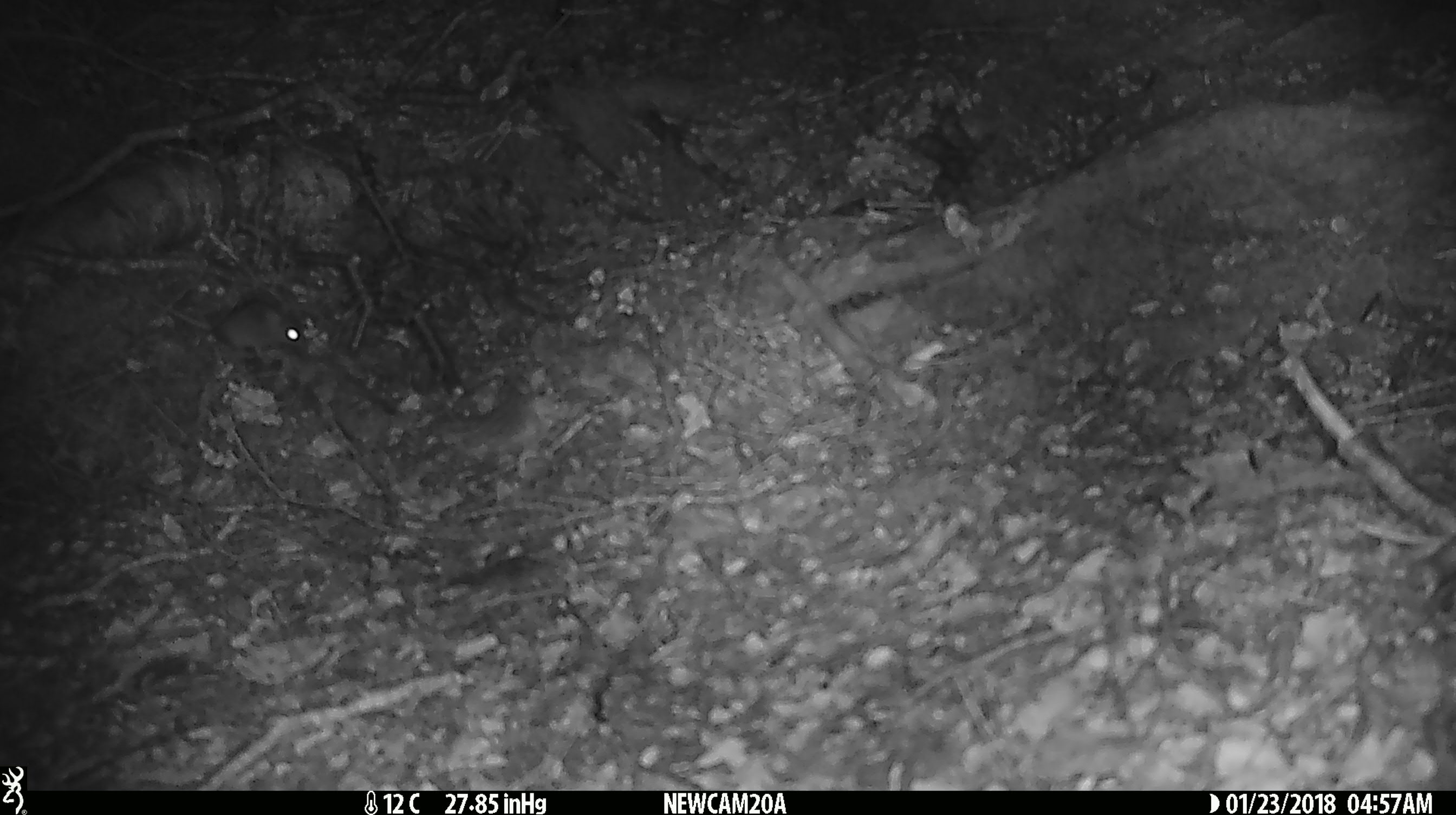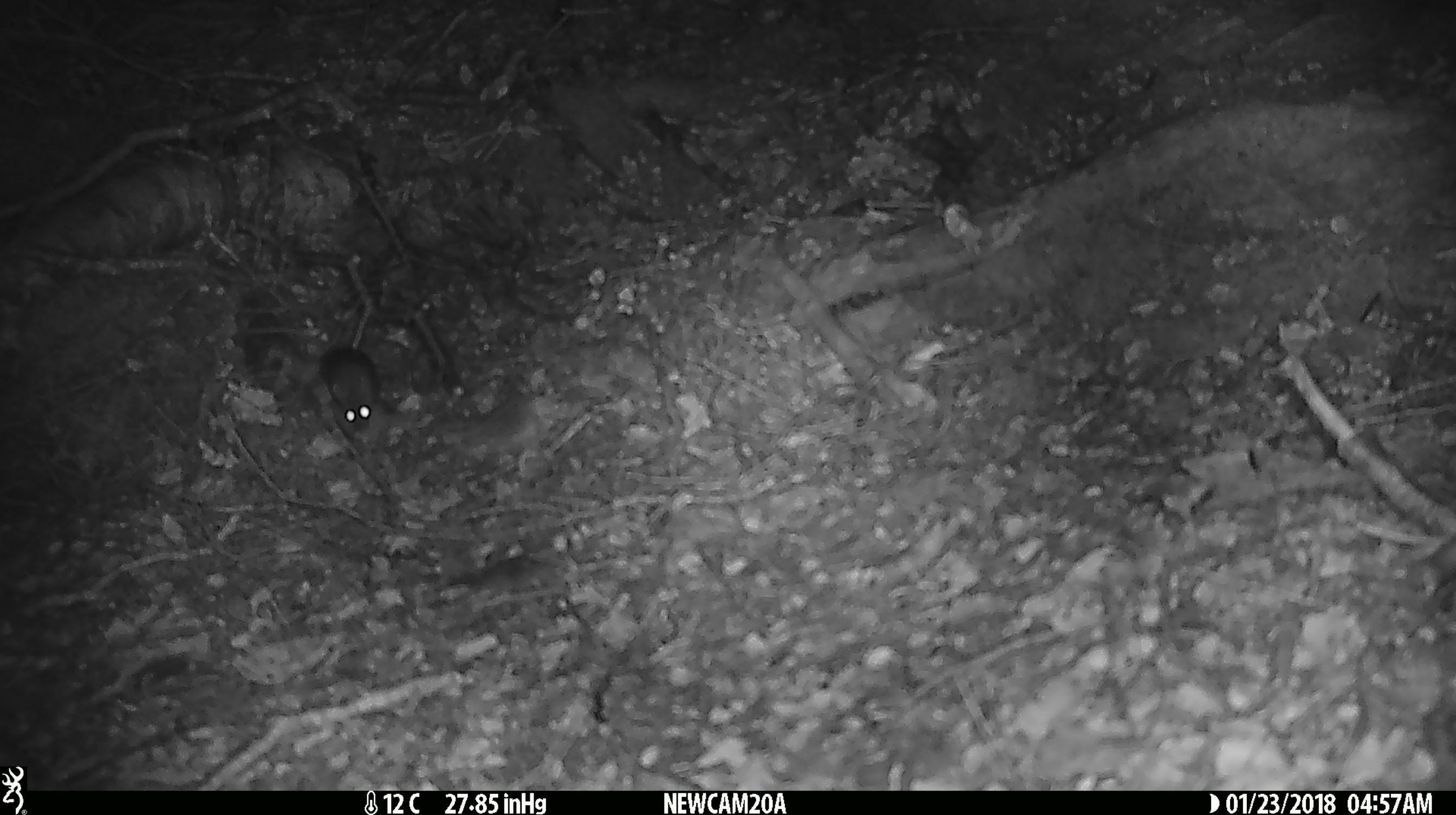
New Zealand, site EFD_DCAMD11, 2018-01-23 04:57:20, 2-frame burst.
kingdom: Animalia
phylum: Chordata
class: Mammalia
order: Rodentia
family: Muridae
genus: Mus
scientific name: Mus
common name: mouse